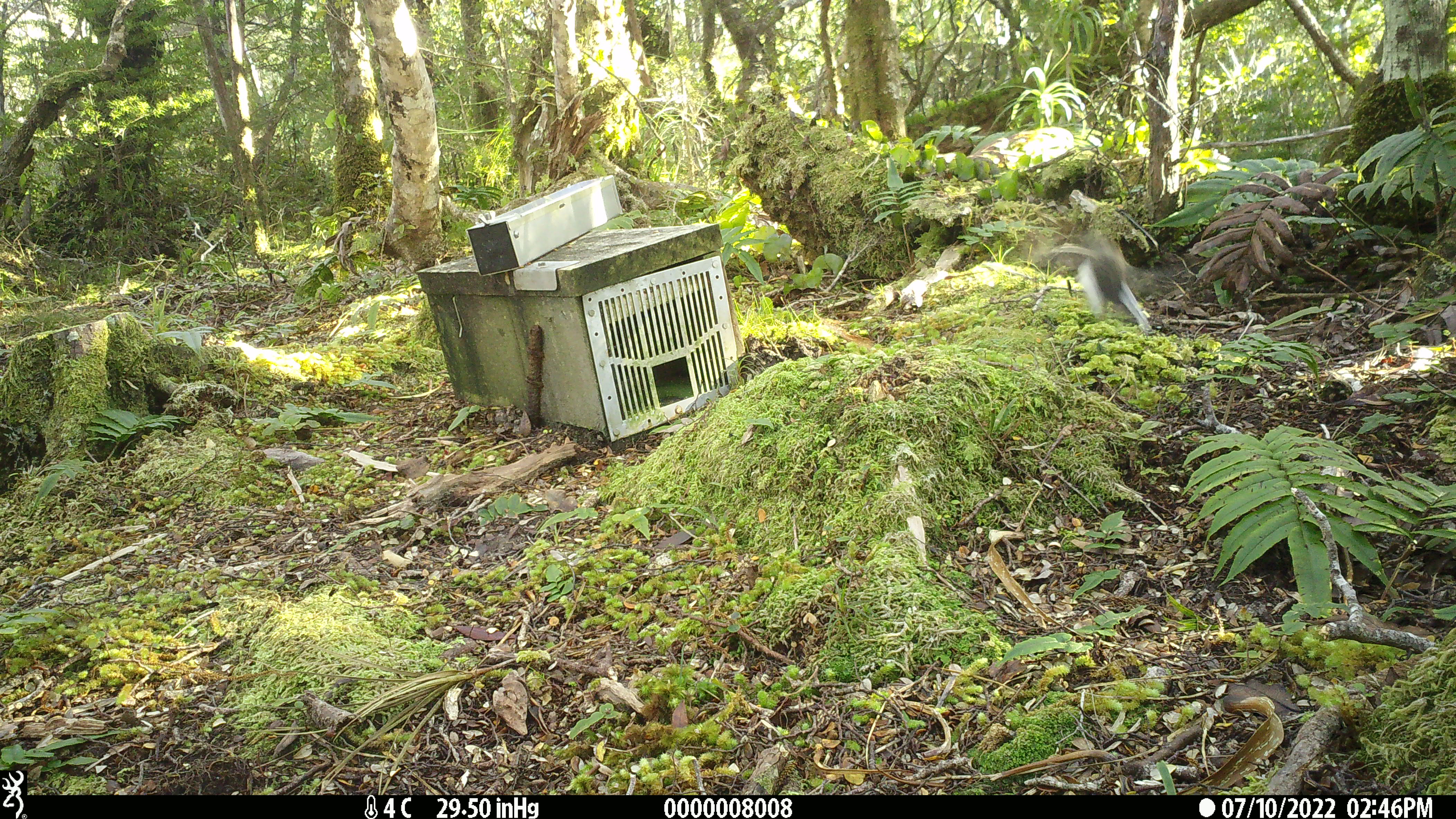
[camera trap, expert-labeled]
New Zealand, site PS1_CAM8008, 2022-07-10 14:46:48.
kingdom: Animalia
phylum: Chordata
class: Aves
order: Passeriformes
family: Petroicidae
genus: Petroica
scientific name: Petroica macrocephala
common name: tomtit